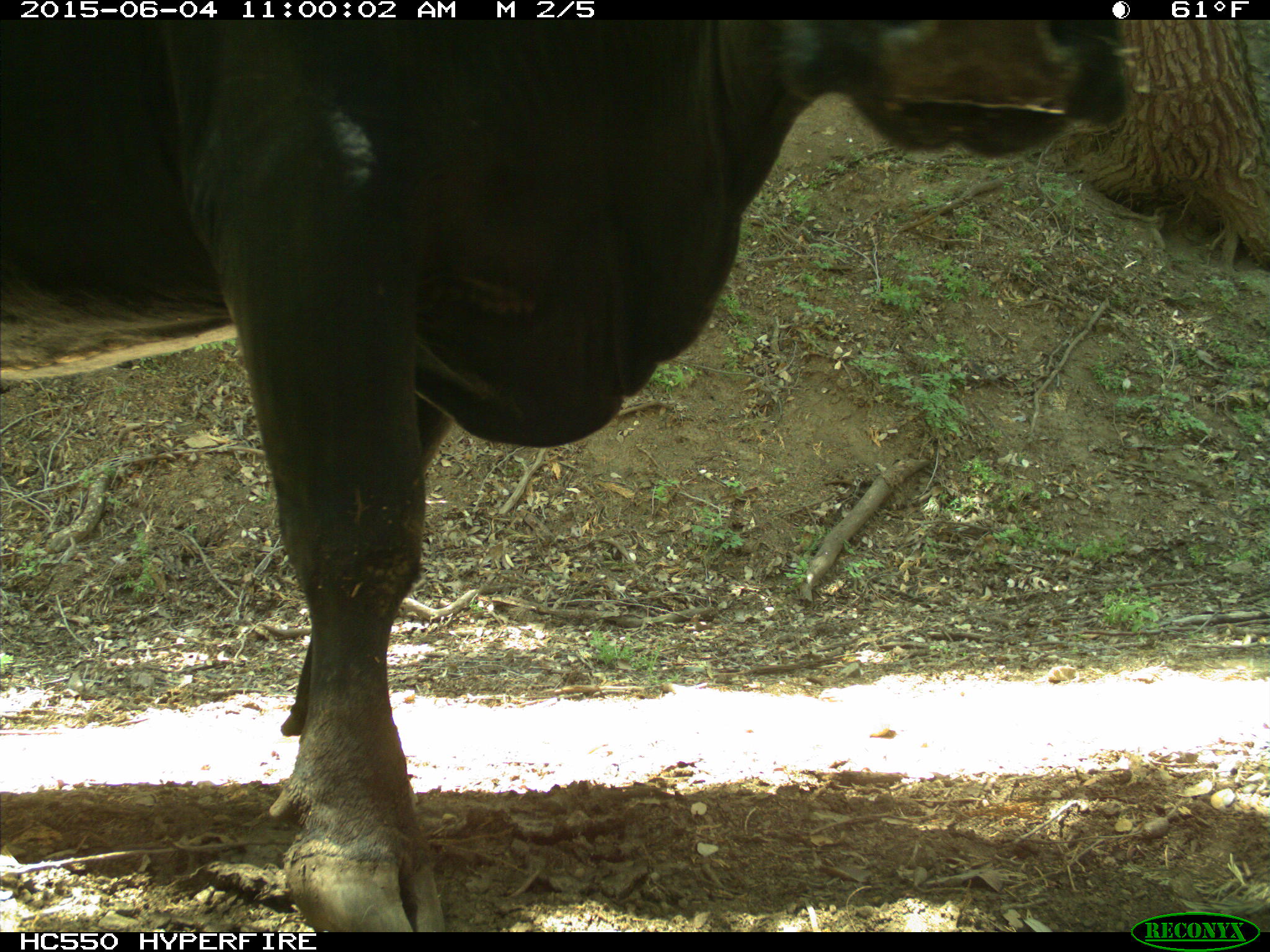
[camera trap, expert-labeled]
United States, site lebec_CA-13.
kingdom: Animalia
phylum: Chordata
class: Mammalia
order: Artiodactyla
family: Bovidae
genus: Bos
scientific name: Bos taurus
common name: domestic cow